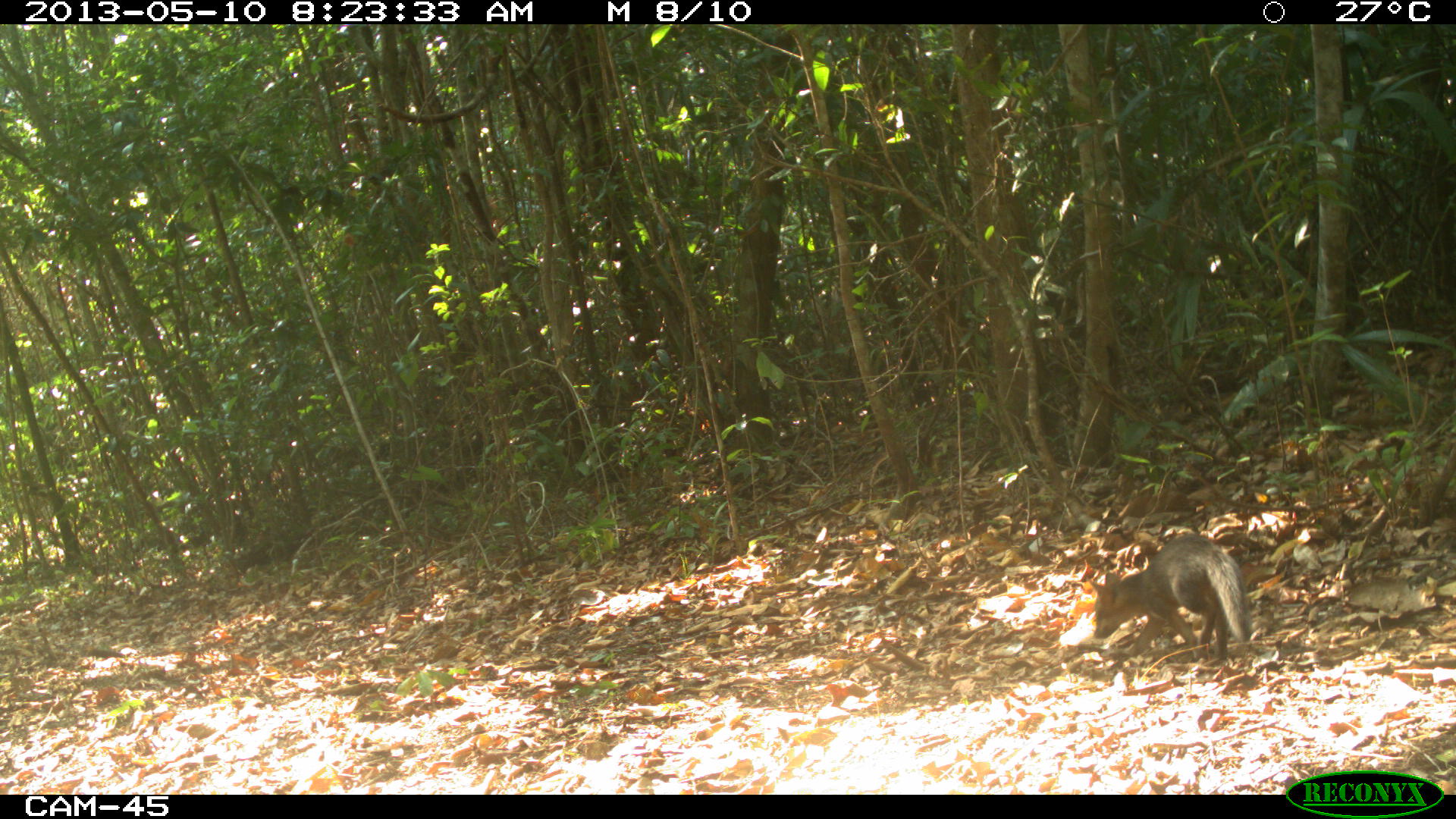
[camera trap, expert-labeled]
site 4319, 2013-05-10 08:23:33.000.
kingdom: Animalia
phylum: Chordata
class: Mammalia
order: Carnivora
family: Canidae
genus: Urocyon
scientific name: Urocyon cinereoargenteus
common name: gray fox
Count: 1.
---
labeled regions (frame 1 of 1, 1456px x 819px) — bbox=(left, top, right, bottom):
urocyon cinereoargenteus: bbox=(1086, 530, 1253, 662)